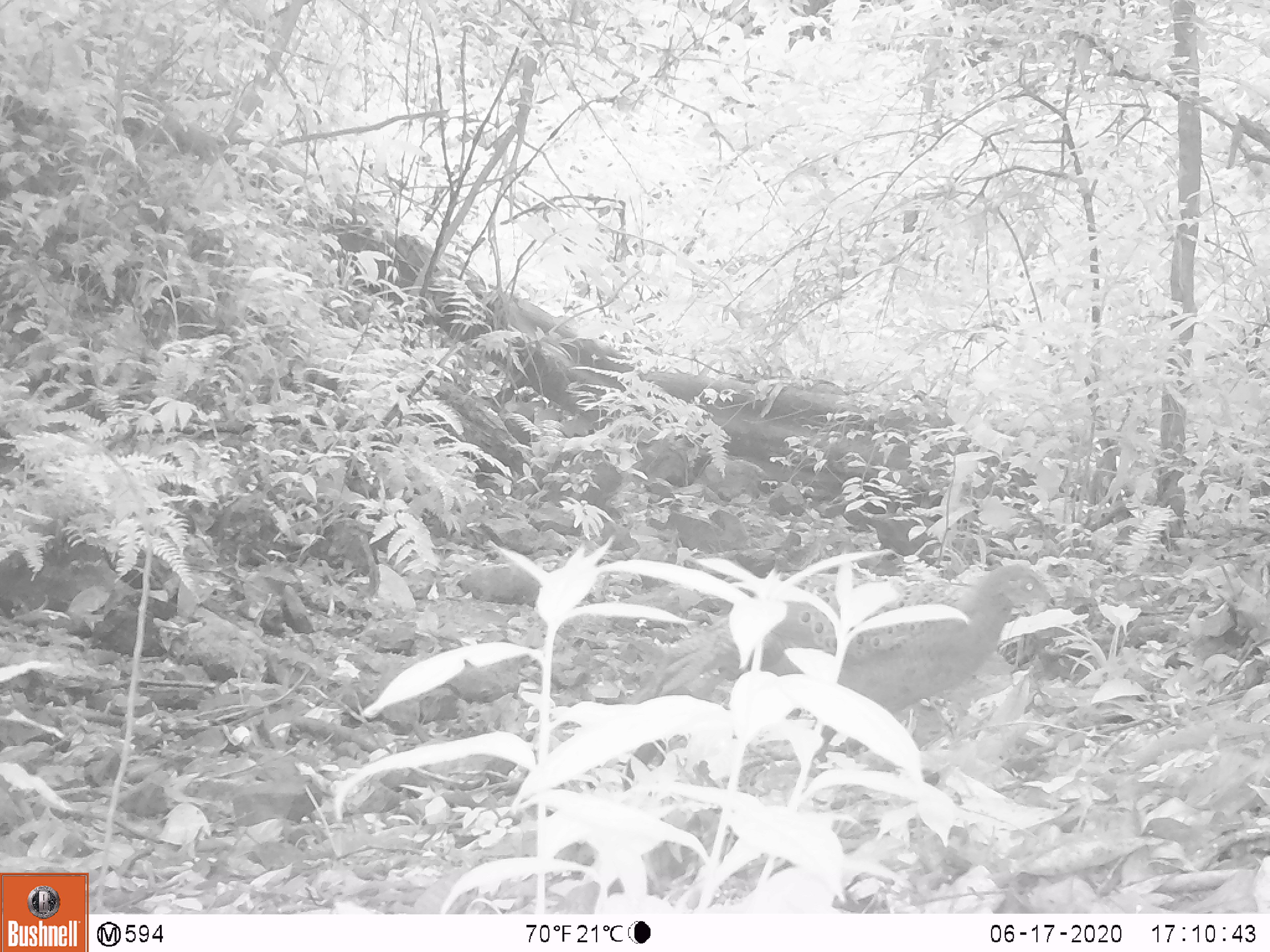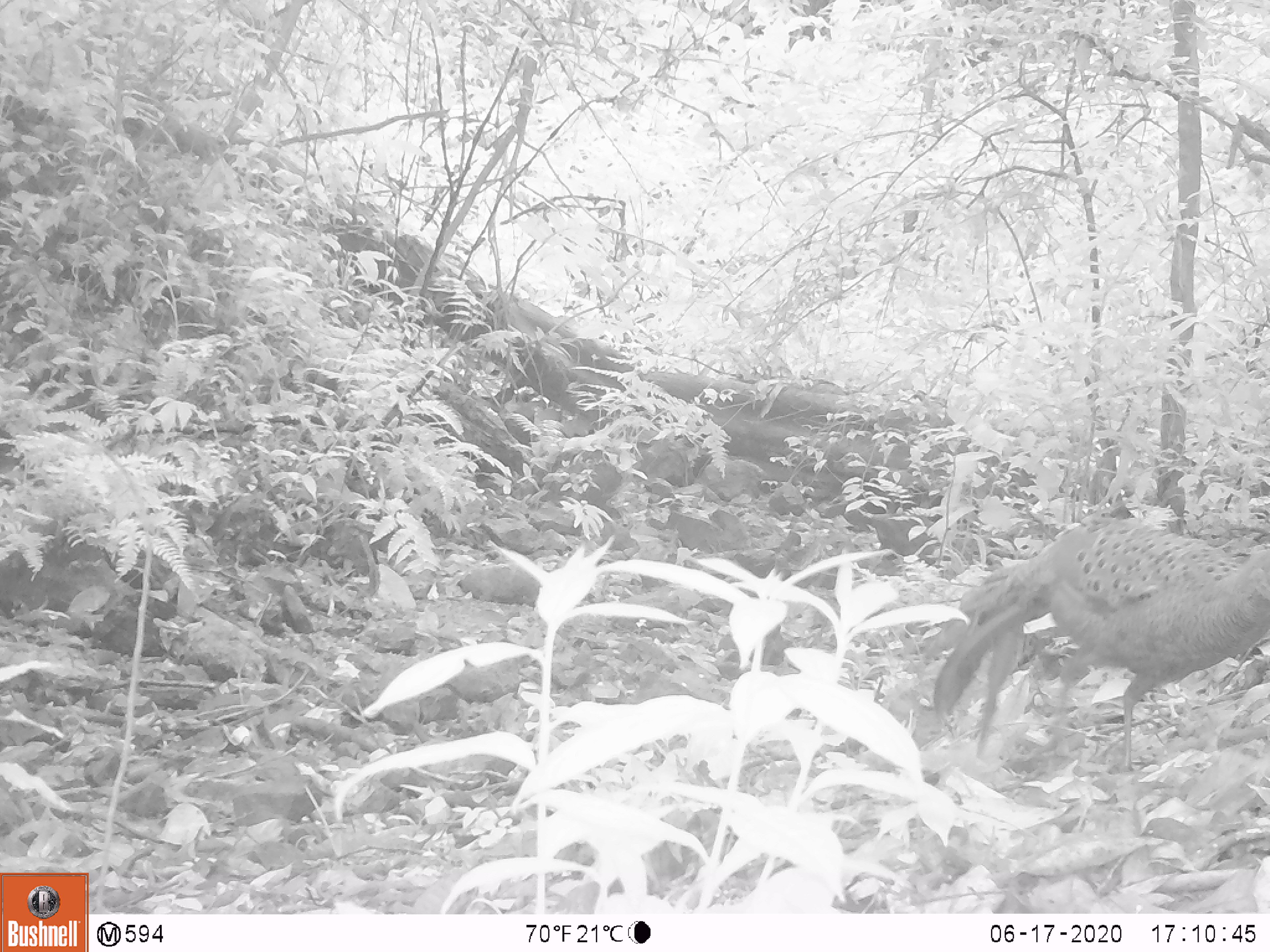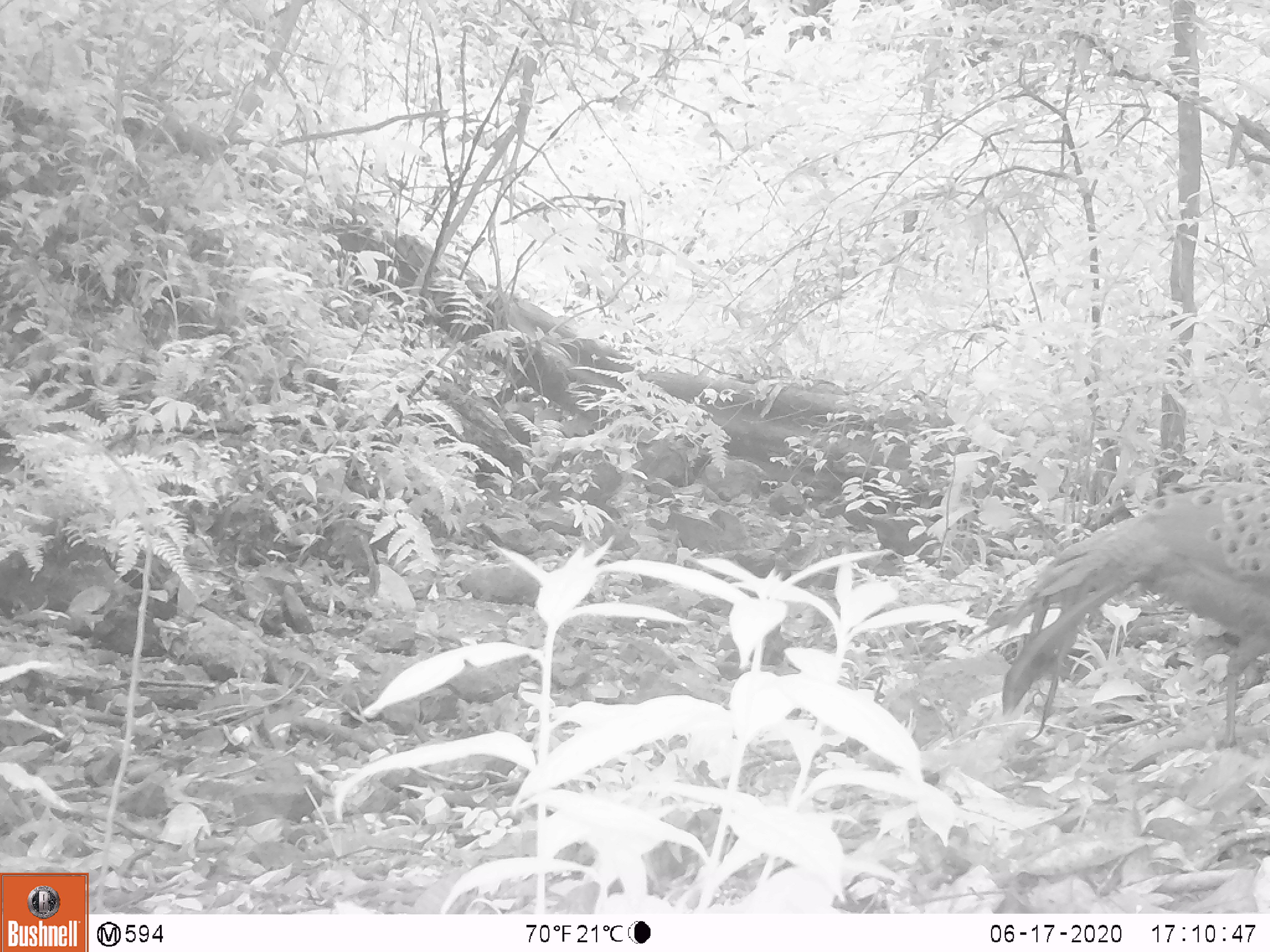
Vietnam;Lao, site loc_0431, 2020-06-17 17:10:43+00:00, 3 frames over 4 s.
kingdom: Animalia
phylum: Chordata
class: Aves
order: Galliformes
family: Phasianidae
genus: Polyplectron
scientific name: Polyplectron bicalcaratum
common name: gray peacock-pheasant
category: grey peacock pheasant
Grey peacock pheasant (gray peacock-pheasant) (Polyplectron bicalcaratum). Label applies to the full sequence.